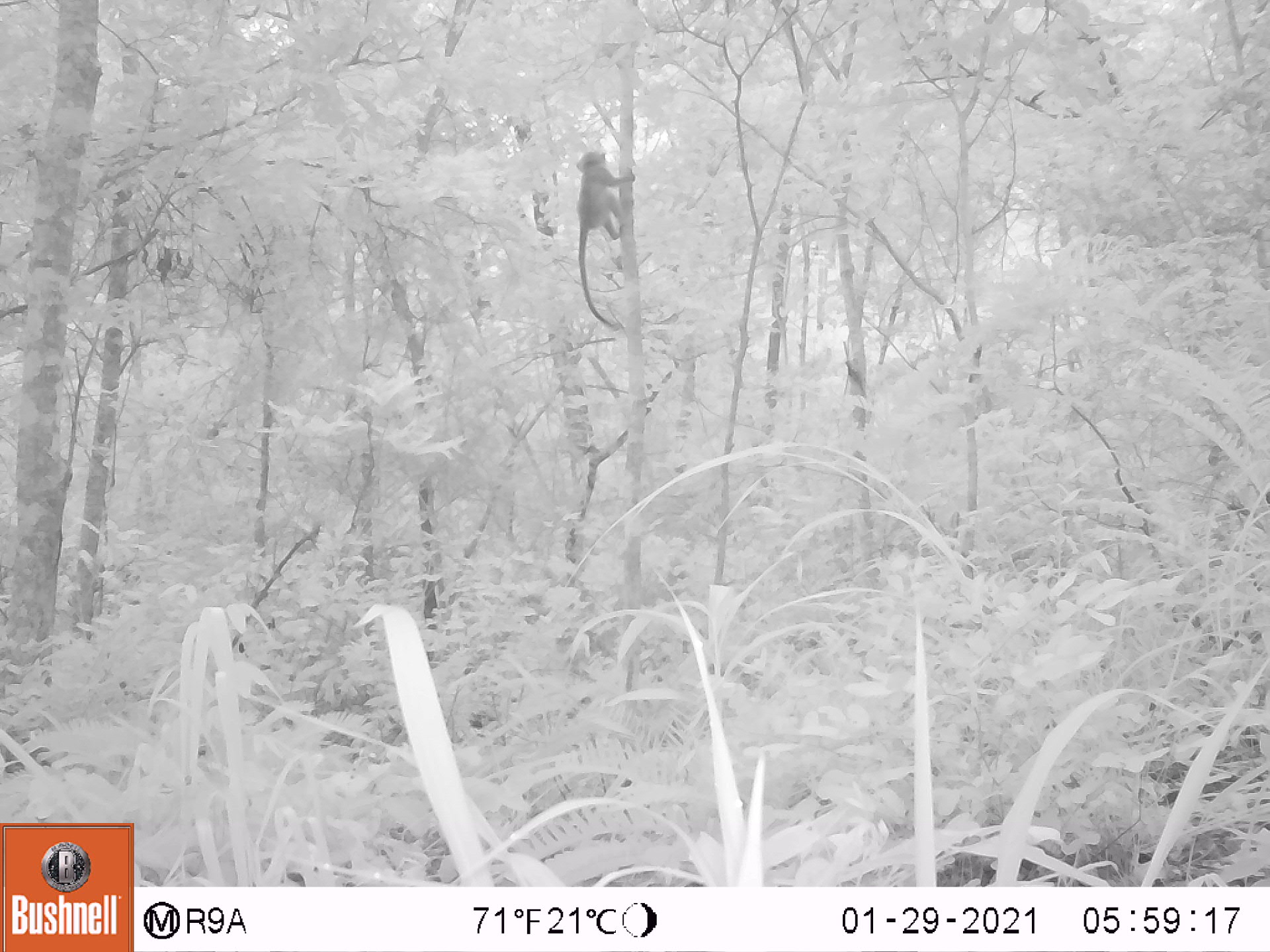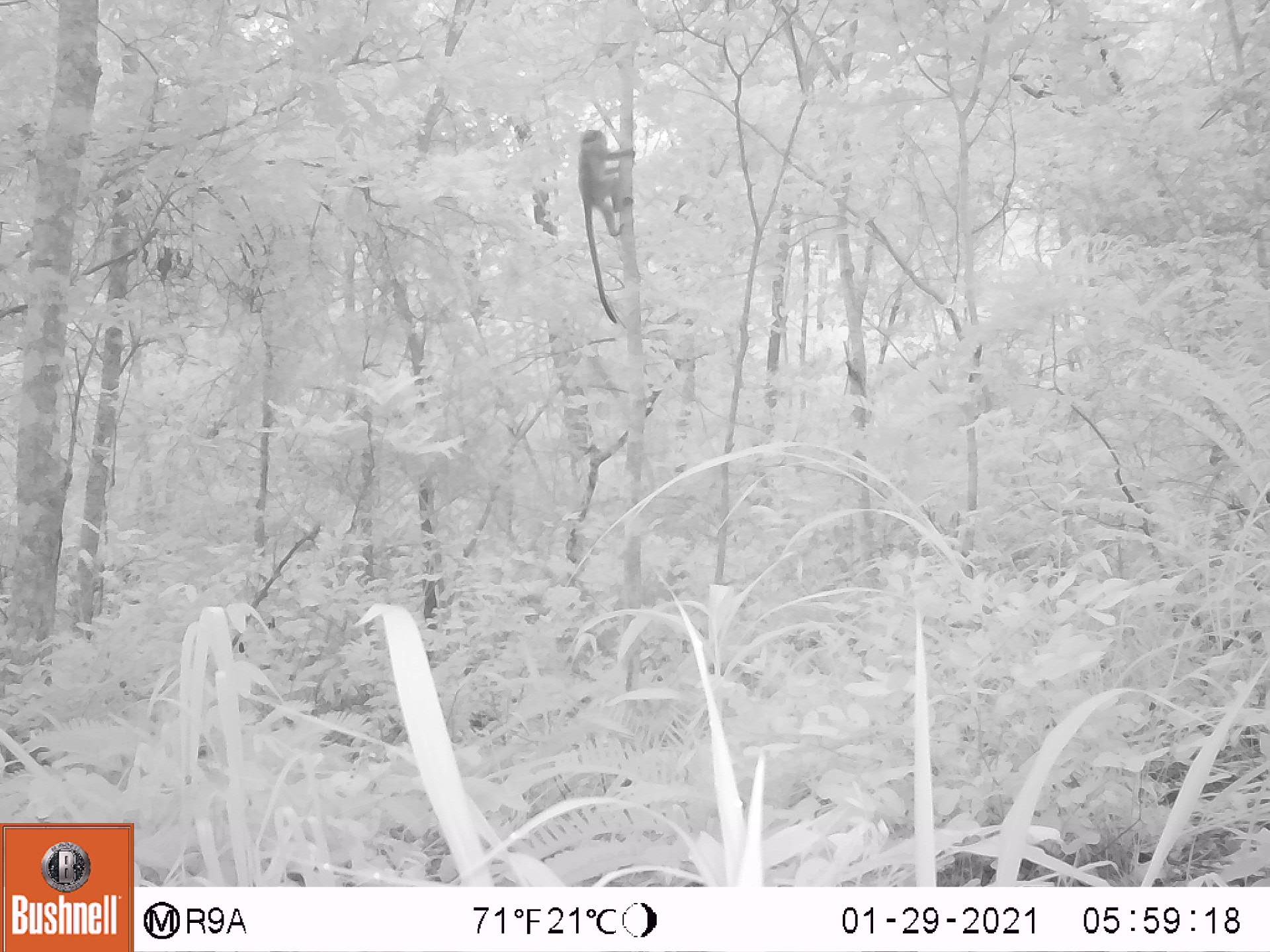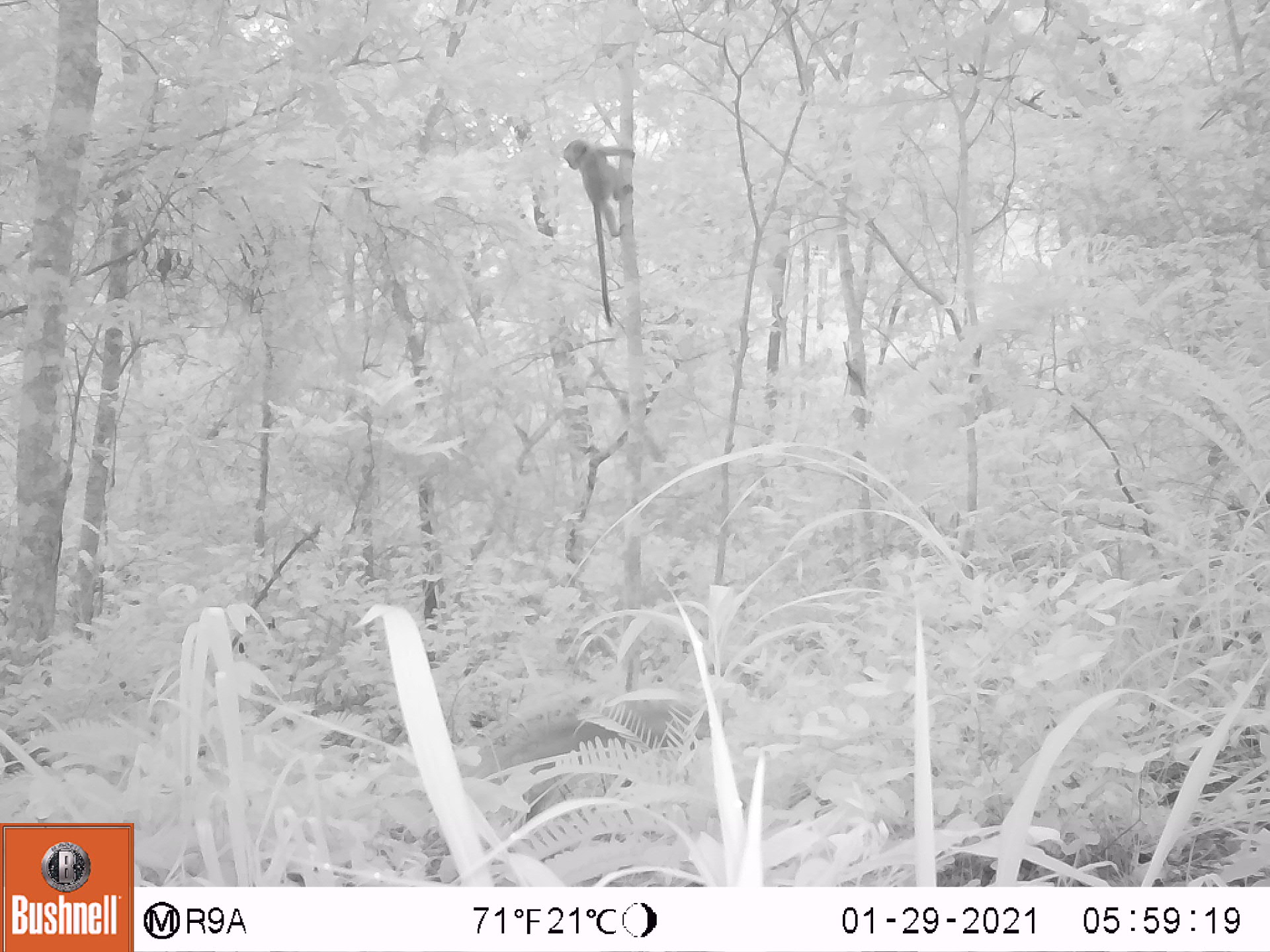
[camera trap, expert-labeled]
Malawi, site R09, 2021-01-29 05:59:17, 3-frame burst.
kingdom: Animalia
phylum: Chordata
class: Mammalia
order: Primates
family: Cercopithecidae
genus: Chlorocebus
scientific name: Chlorocebus pygerythrus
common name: vervet monkey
Vervet monkey (Chlorocebus pygerythrus), count 1.